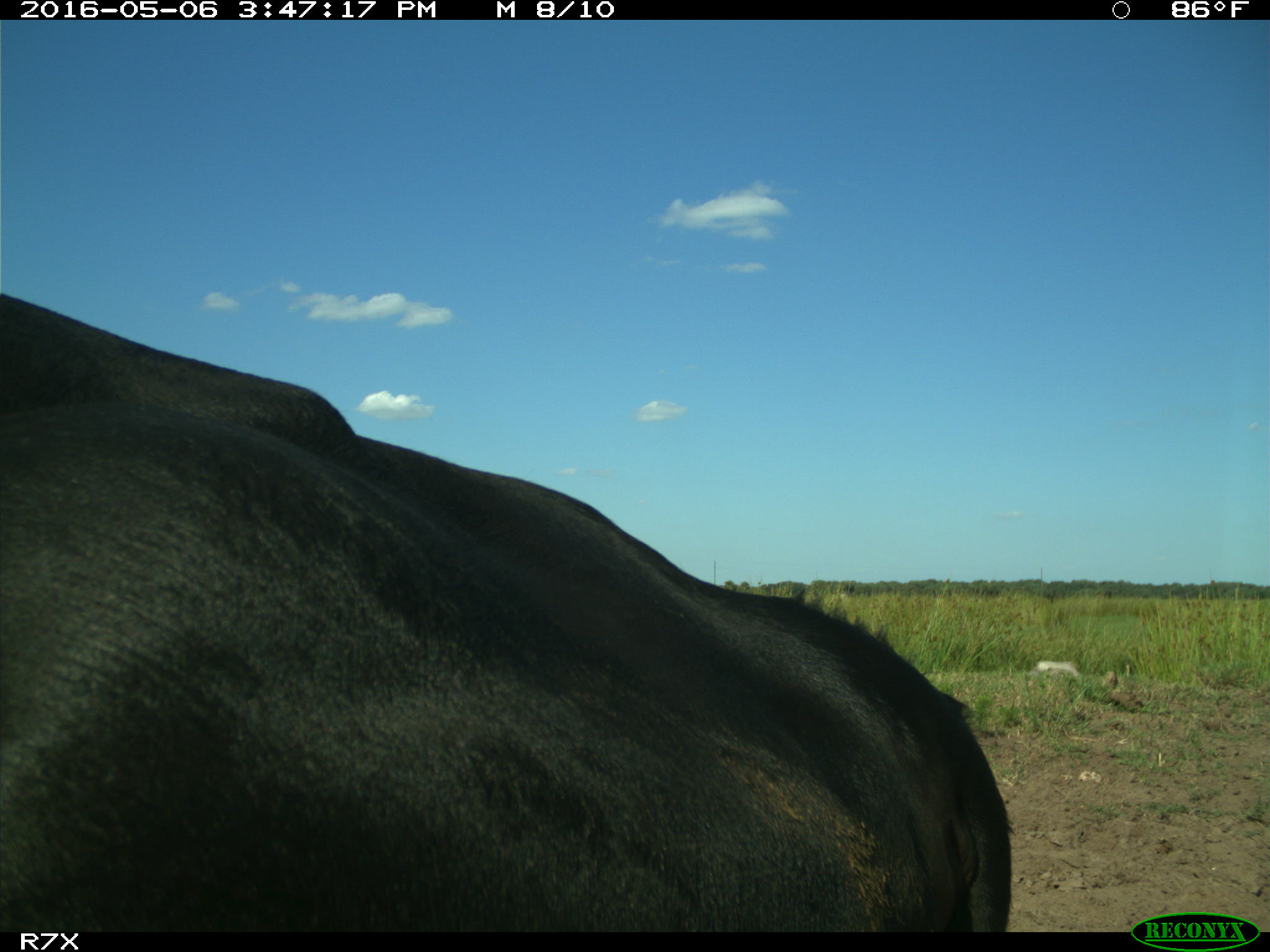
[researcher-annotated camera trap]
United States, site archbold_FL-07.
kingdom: Animalia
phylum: Chordata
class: Mammalia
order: Artiodactyla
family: Bovidae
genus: Bos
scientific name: Bos taurus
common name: domestic cow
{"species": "Bos taurus (domestic cow)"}